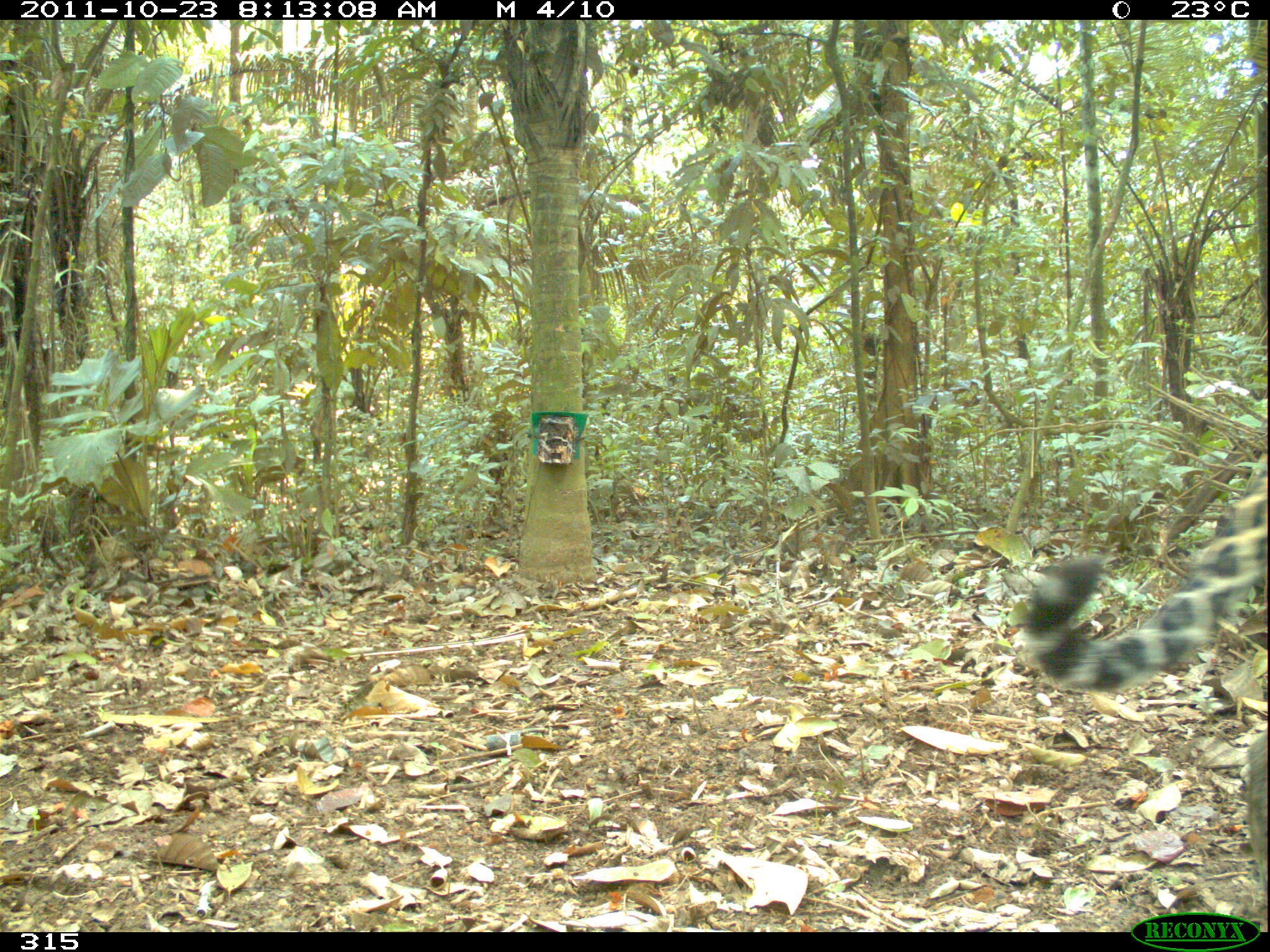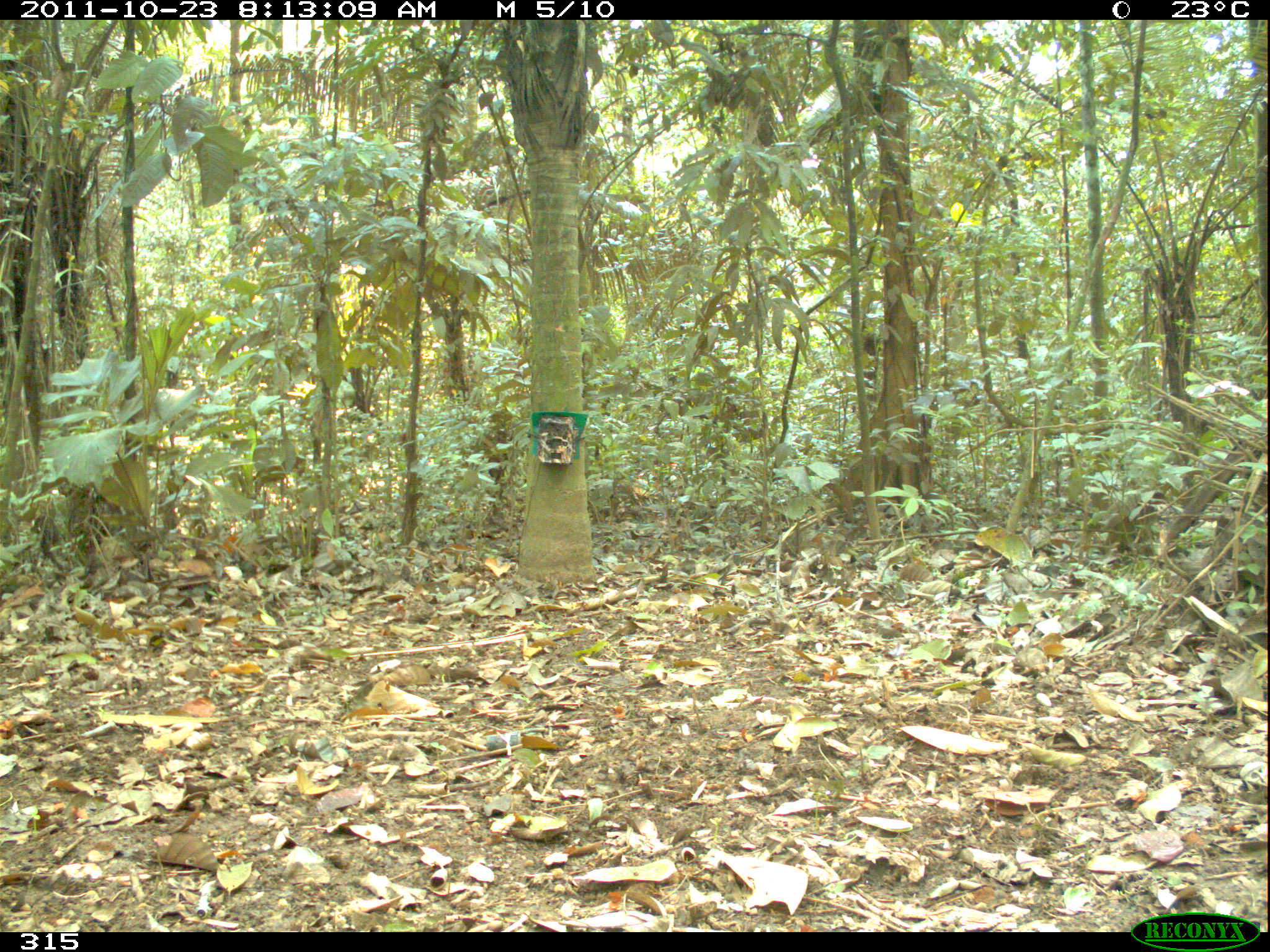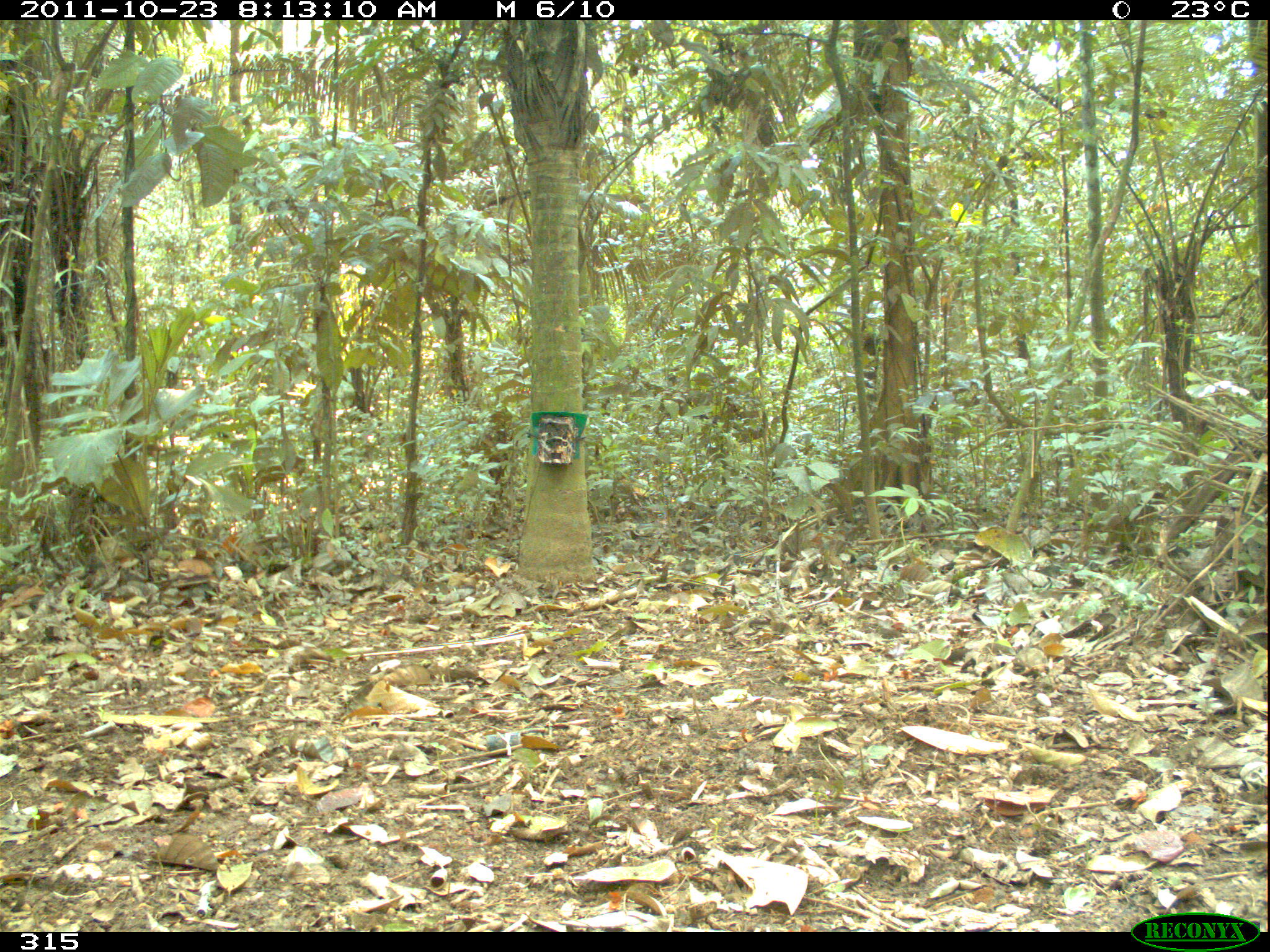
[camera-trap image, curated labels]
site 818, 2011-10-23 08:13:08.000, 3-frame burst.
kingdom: Animalia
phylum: Chordata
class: Mammalia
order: Carnivora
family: Felidae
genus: Panthera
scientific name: Panthera onca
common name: jaguar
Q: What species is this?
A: Panthera onca (jaguar).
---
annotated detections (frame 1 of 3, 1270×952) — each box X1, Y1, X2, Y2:
panthera onca: 1018, 440, 1262, 883